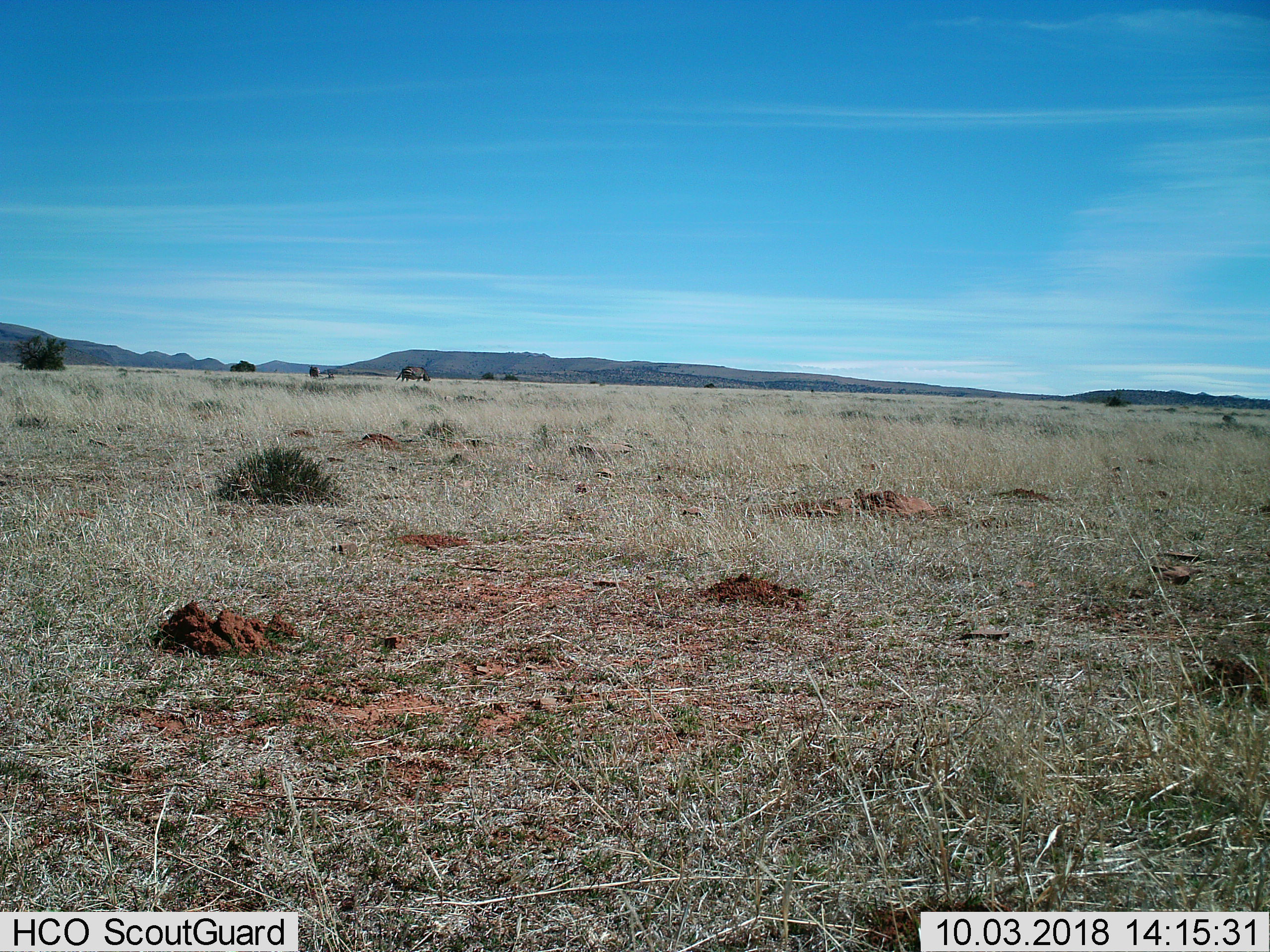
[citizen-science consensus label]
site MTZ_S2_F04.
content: unidentified animal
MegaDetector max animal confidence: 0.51